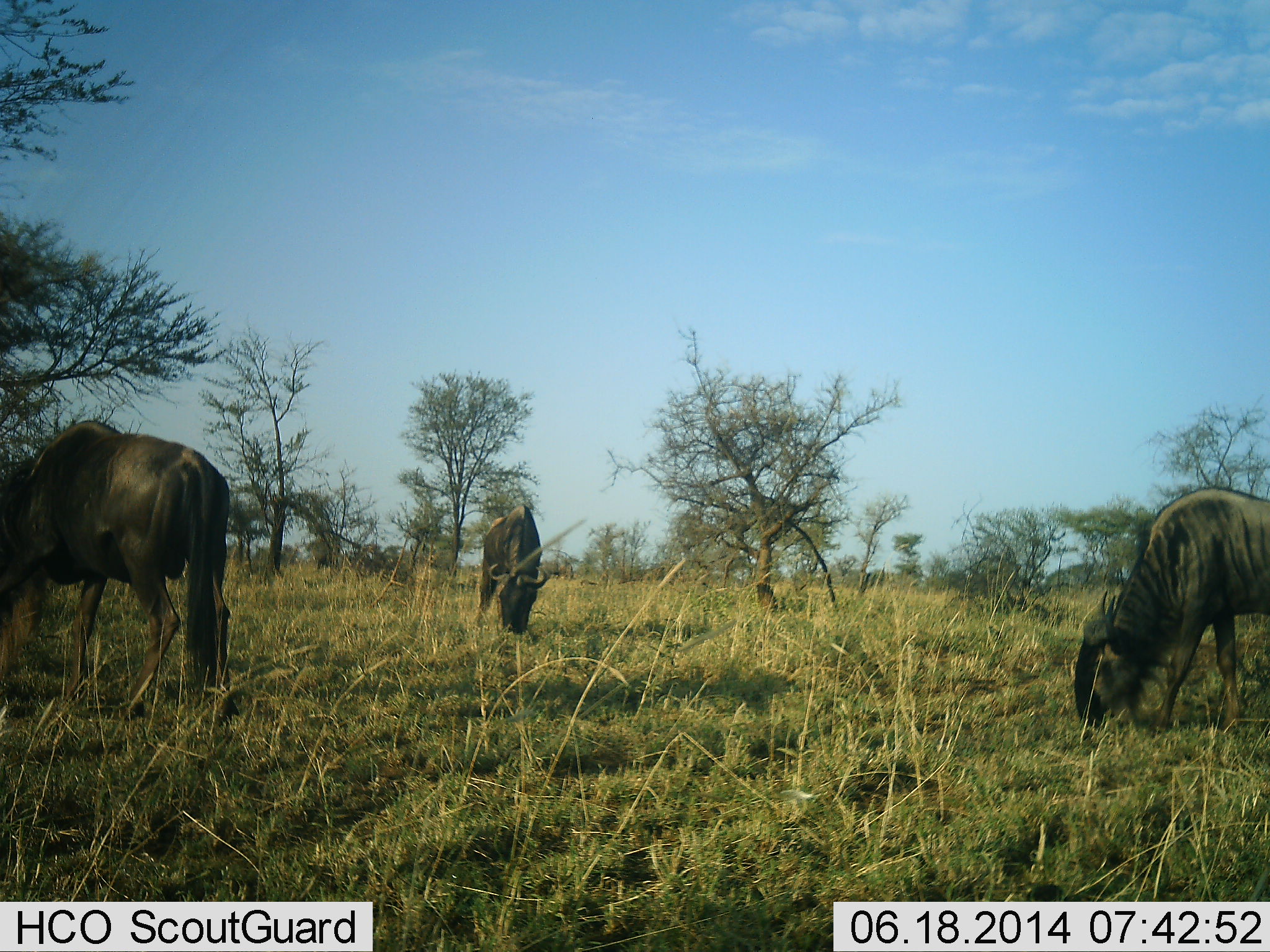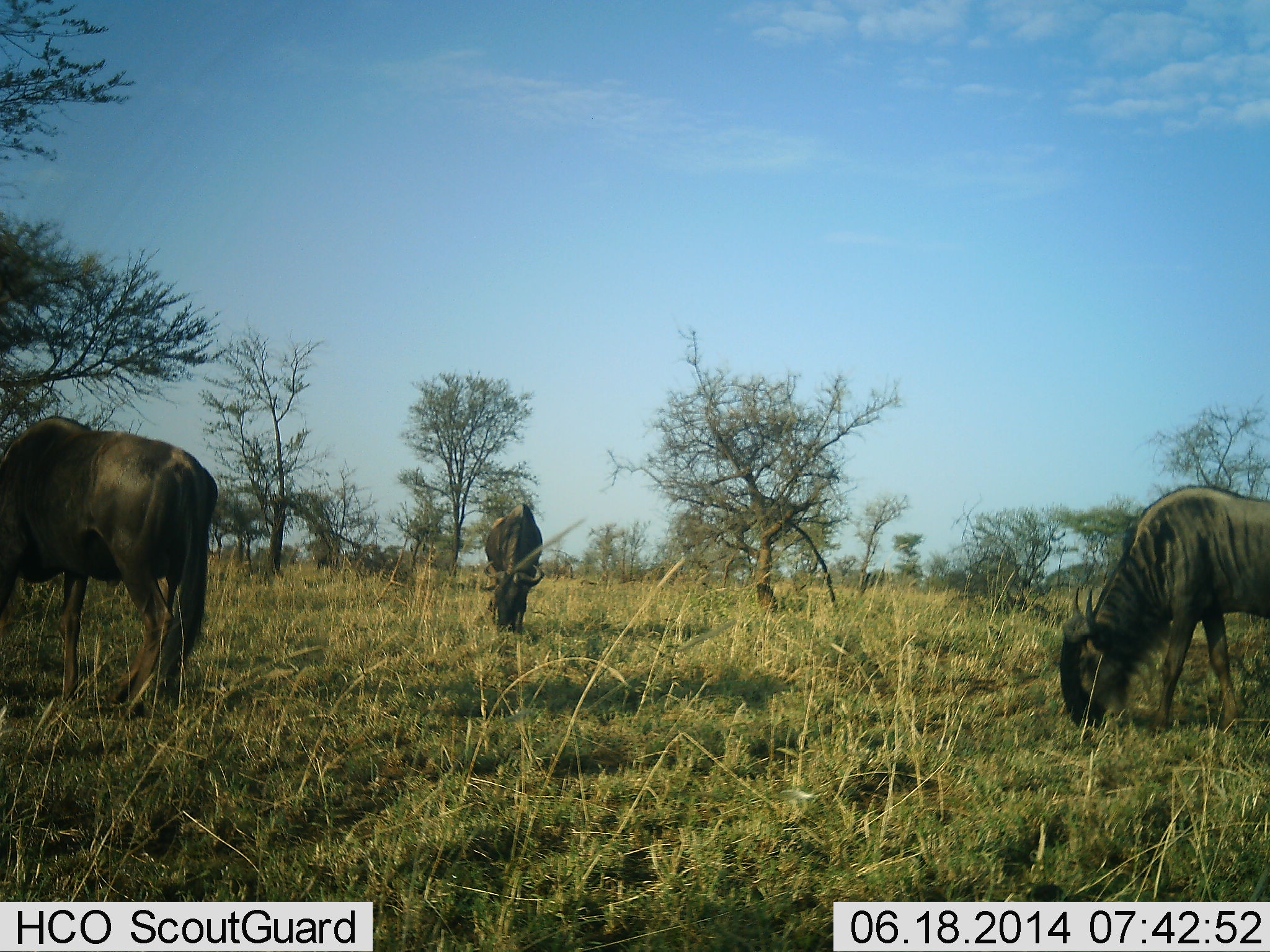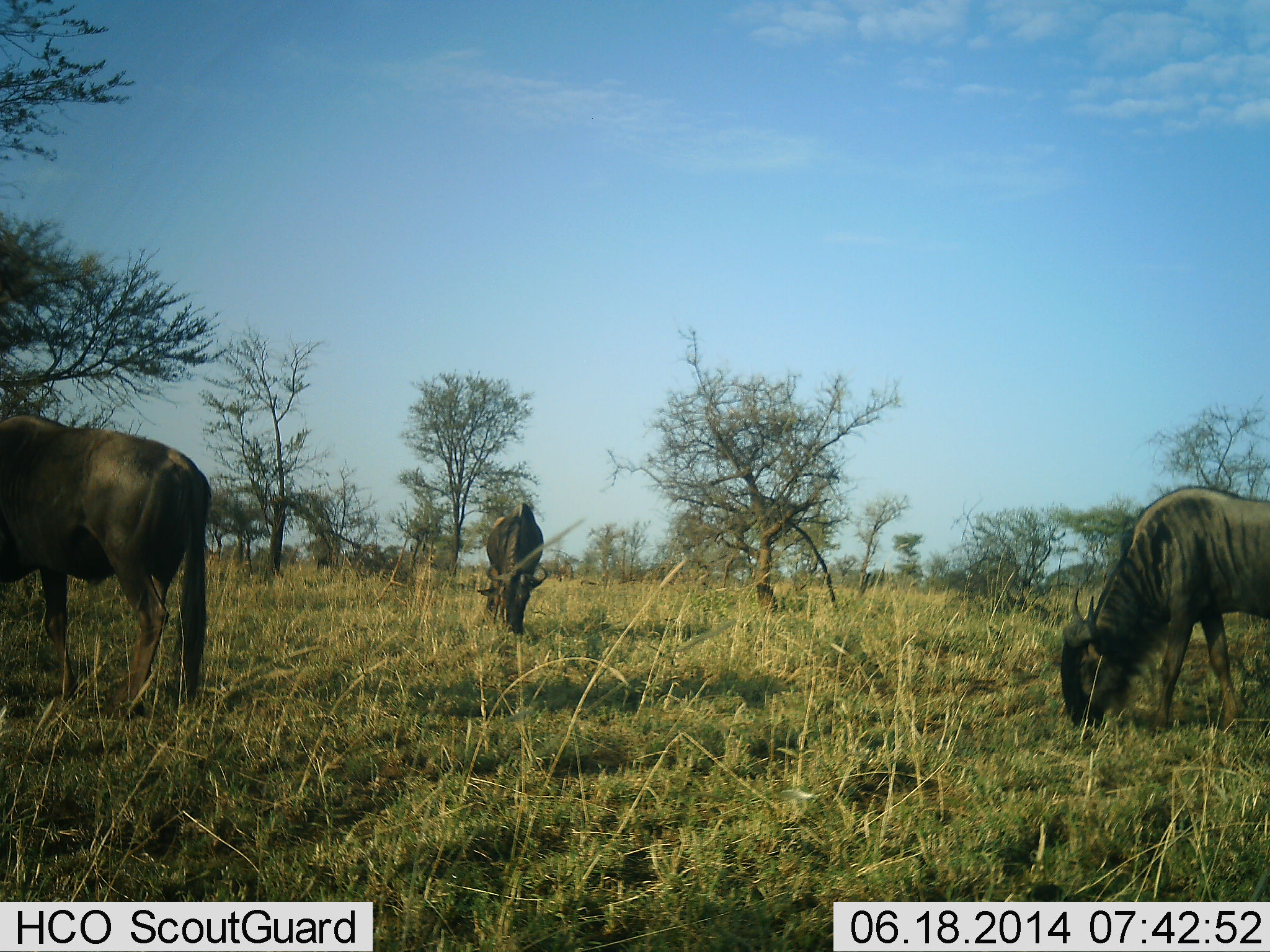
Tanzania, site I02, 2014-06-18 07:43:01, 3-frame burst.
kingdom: Animalia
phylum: Chordata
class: Mammalia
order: Artiodactyla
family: Bovidae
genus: Connochaetes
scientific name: Connochaetes taurinus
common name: blue wildebeest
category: wildebeest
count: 3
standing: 0%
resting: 0%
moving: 0%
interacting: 0%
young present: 0%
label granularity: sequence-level